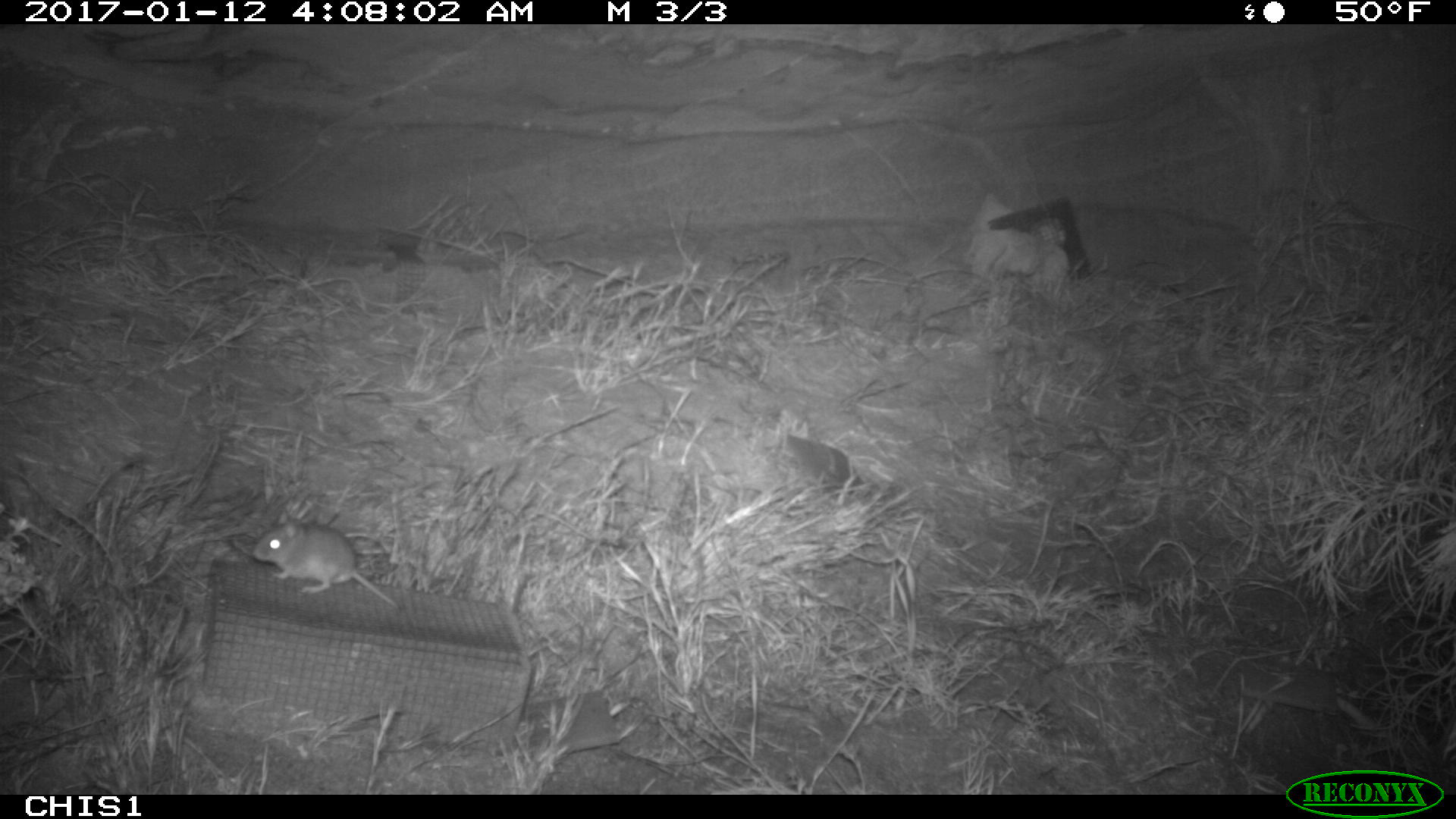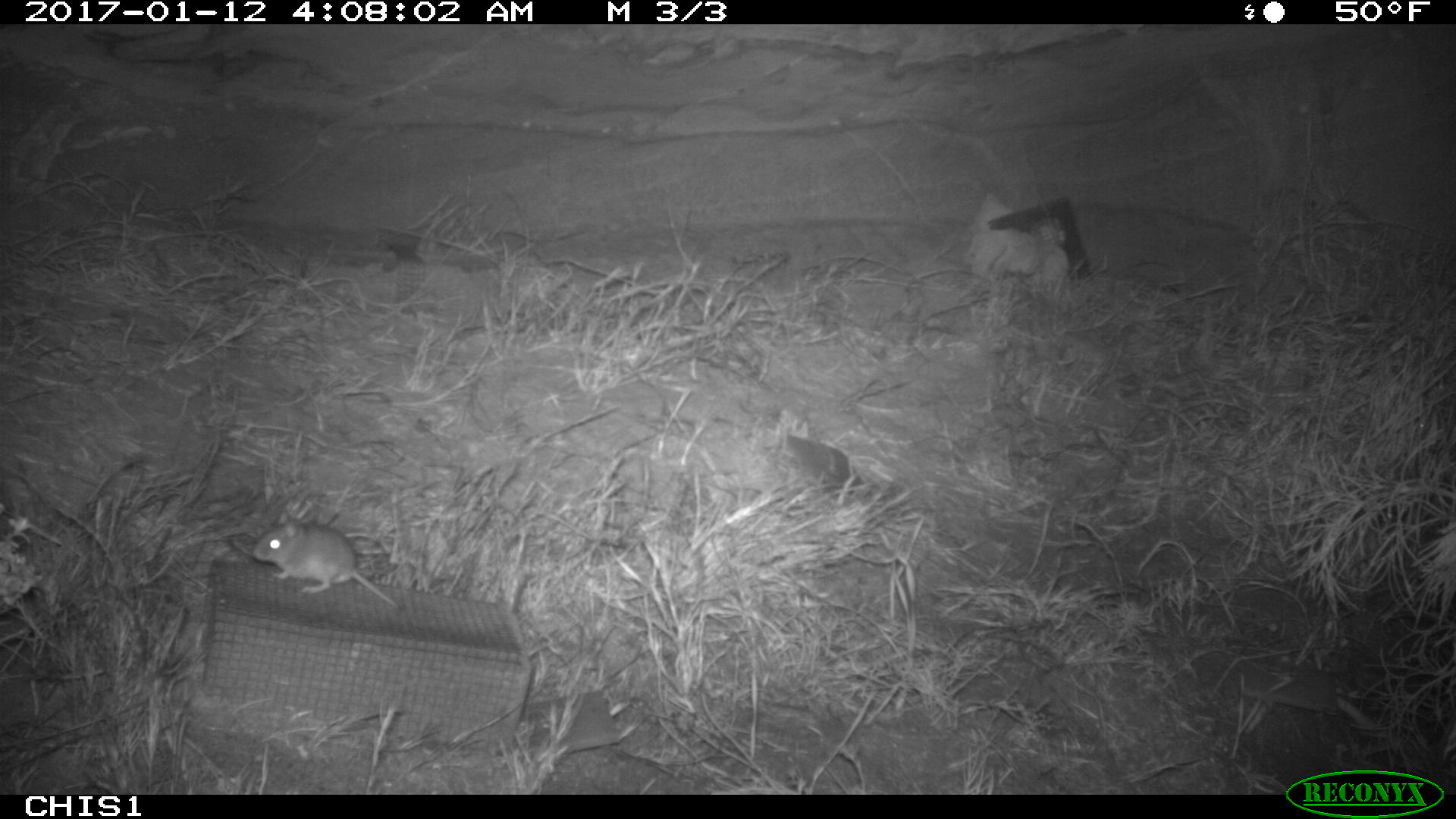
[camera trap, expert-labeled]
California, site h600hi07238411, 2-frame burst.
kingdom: Animalia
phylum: Chordata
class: Mammalia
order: Rodentia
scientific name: Rodentia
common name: rodent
Rodent (Rodentia).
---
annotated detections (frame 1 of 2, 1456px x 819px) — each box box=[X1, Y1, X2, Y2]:
rodent: box=[250, 510, 400, 610]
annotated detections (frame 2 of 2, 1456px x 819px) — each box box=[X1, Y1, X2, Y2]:
rodent: box=[250, 522, 400, 608]